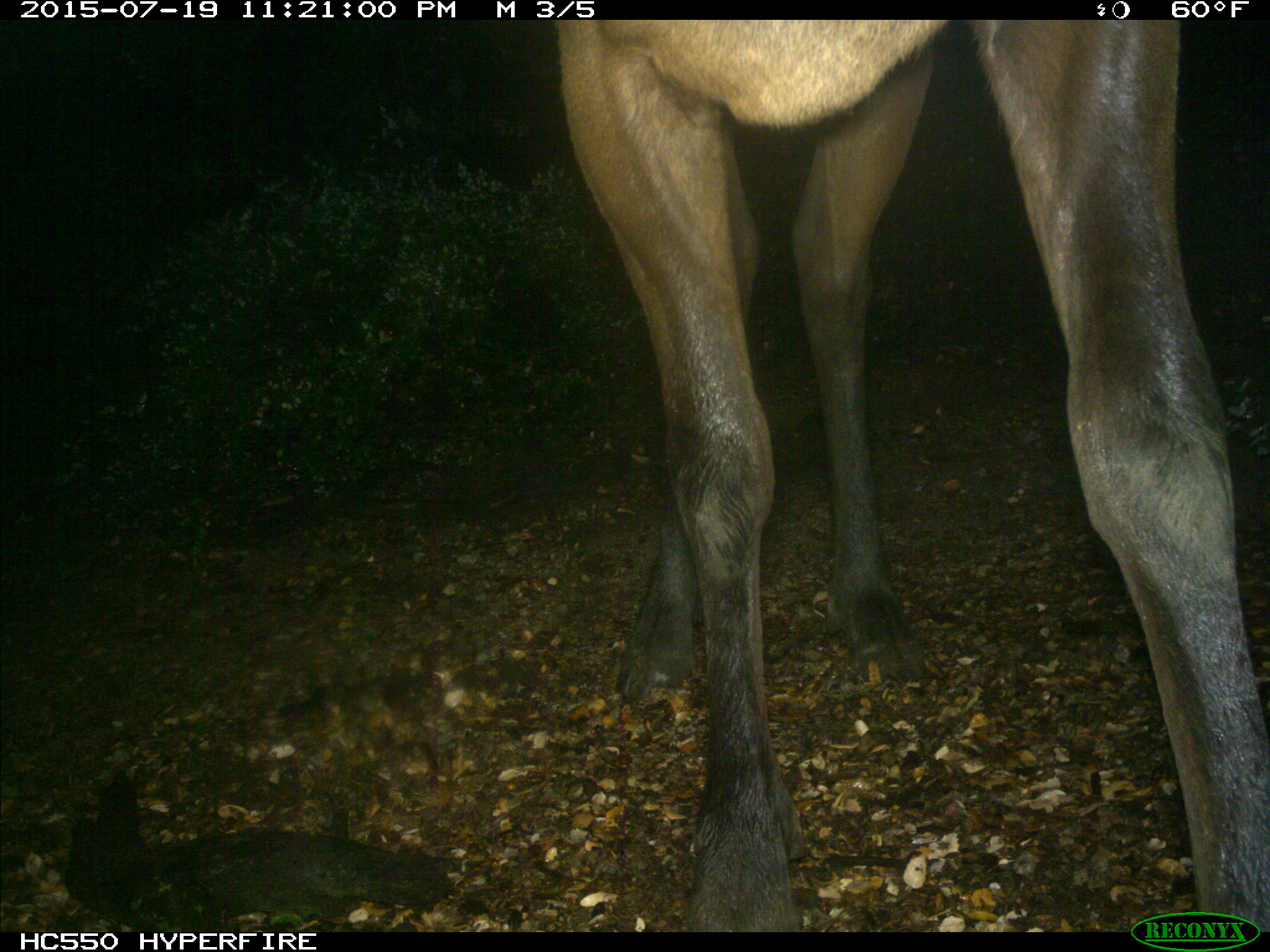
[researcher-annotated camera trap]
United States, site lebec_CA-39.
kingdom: Animalia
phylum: Chordata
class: Mammalia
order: Artiodactyla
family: Cervidae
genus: Cervus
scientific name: Cervus canadensis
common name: elk